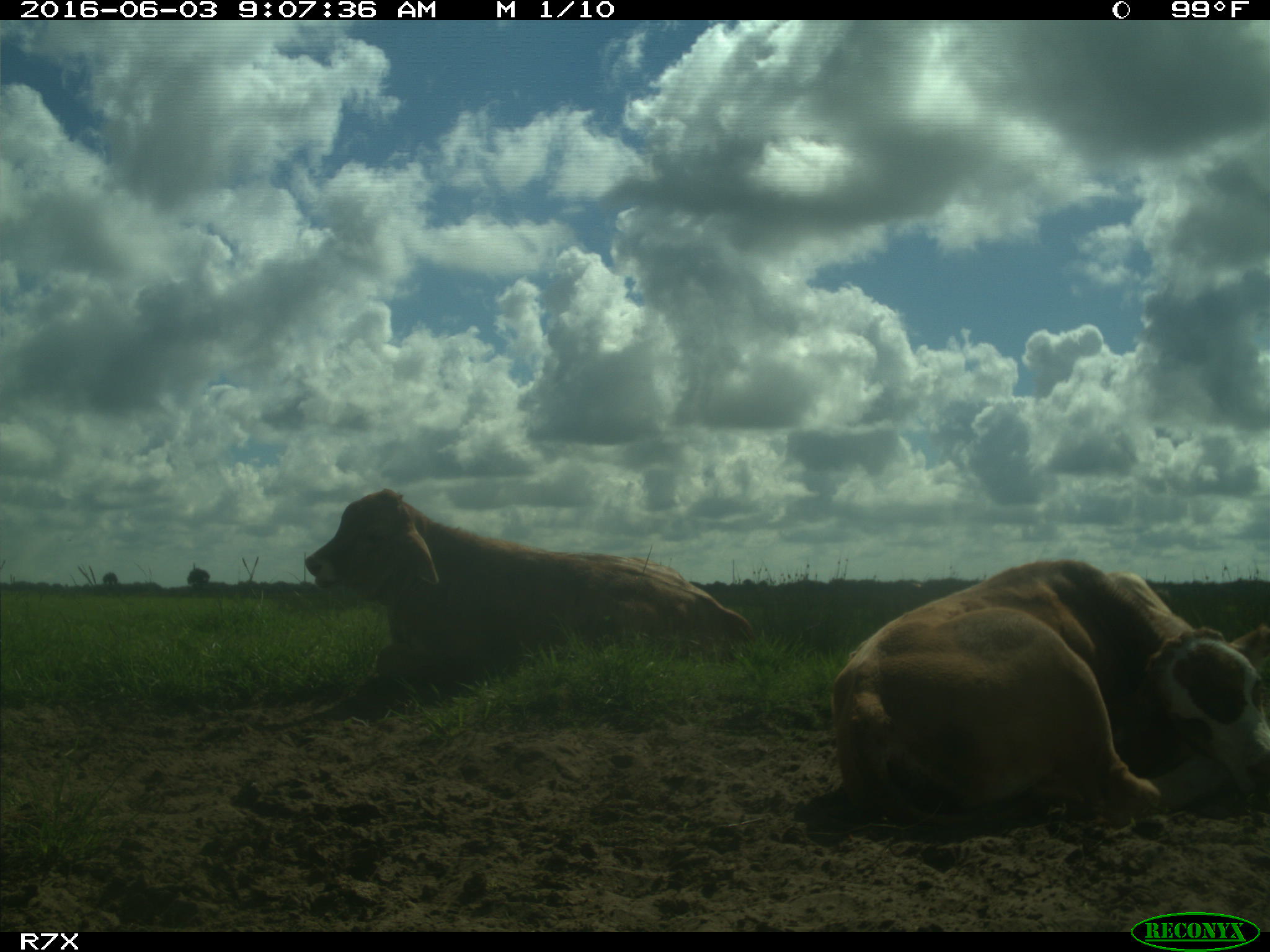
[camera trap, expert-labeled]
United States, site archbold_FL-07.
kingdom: Animalia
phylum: Chordata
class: Mammalia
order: Artiodactyla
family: Bovidae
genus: Bos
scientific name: Bos taurus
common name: domestic cow